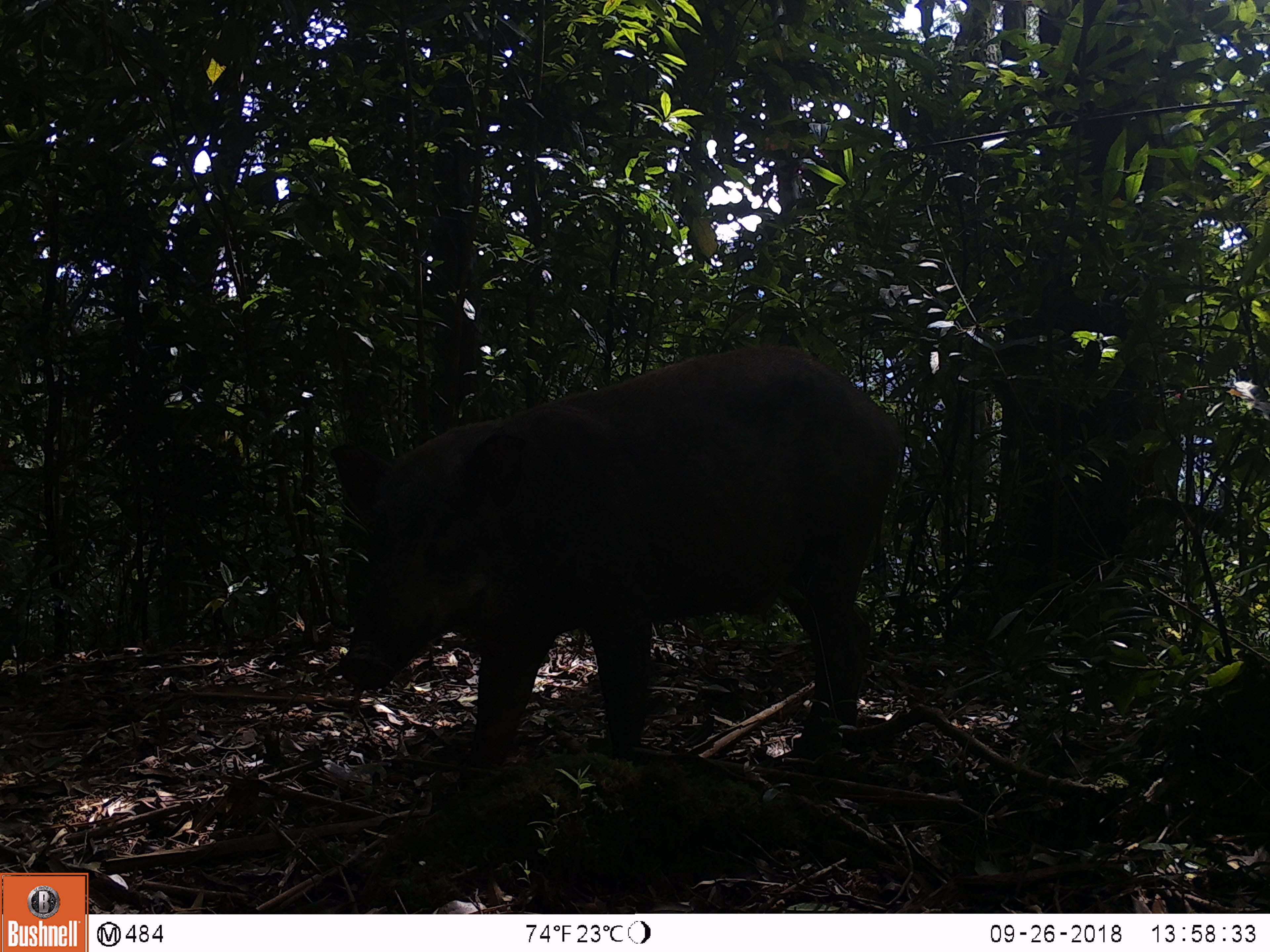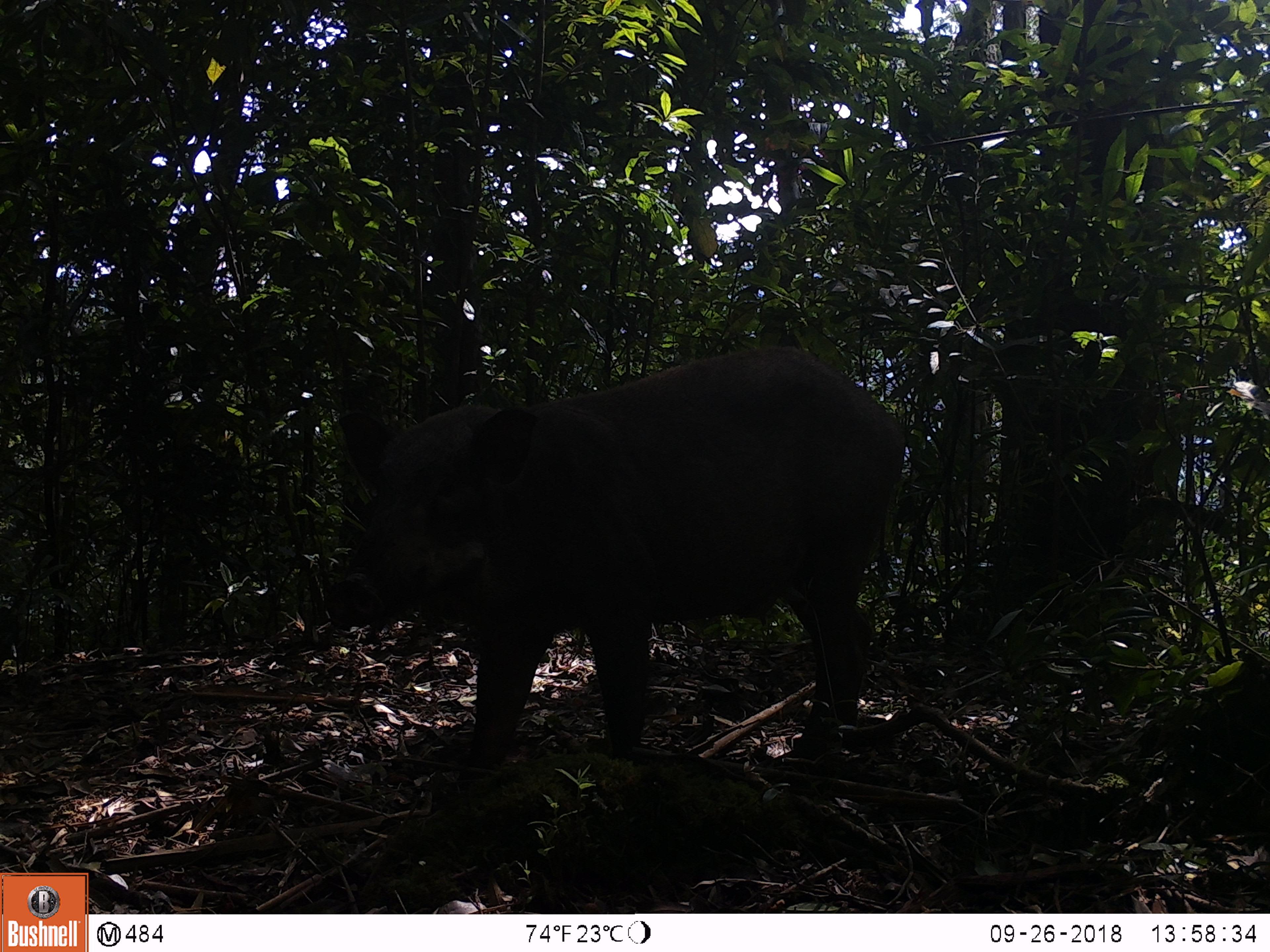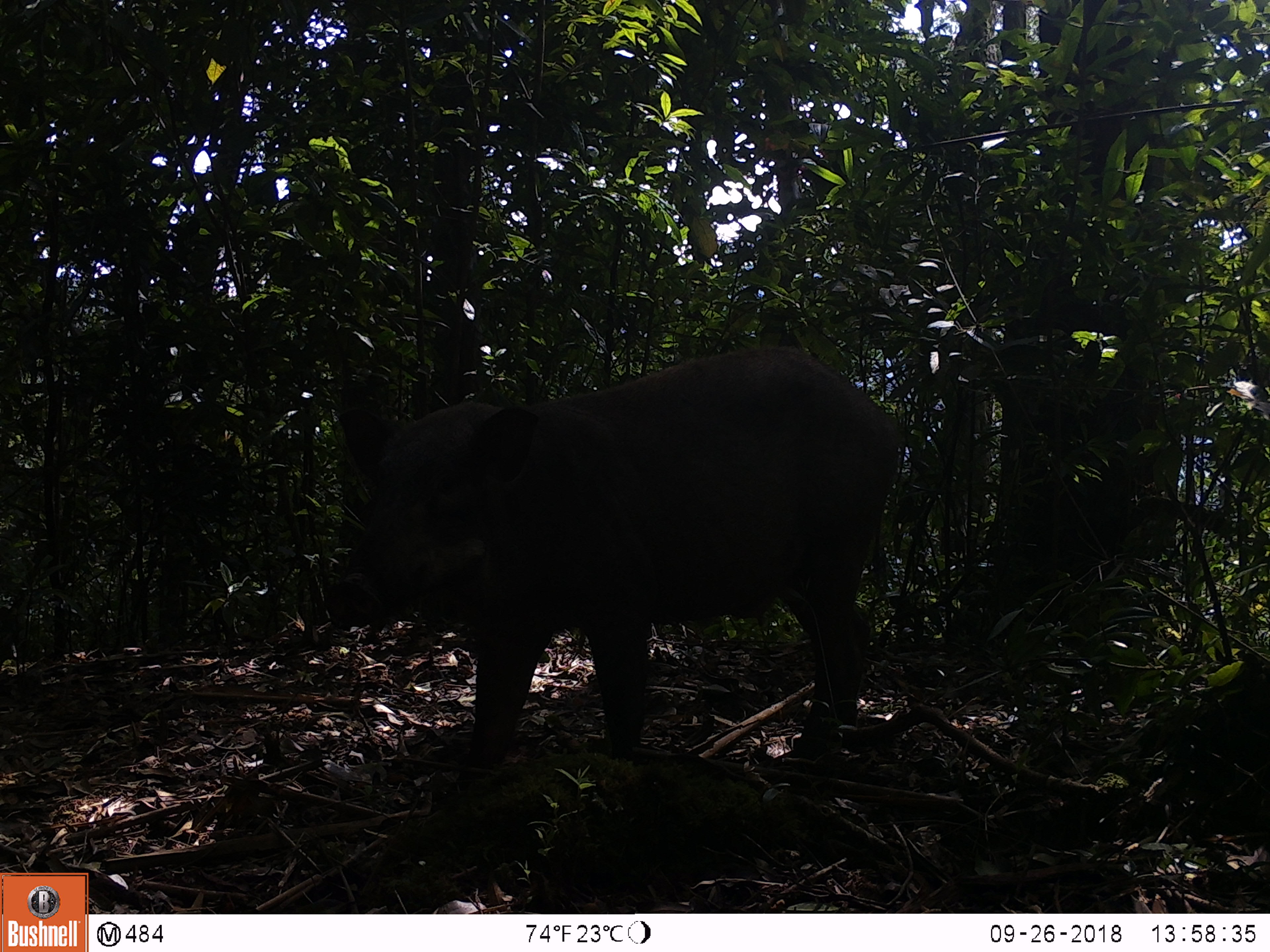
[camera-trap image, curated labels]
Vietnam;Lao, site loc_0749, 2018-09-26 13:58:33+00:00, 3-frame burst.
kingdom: Animalia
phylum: Chordata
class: Mammalia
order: Artiodactyla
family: Suidae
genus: Sus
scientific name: Sus scrofa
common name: eurasian wild pig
Eurasian wild pig (Sus scrofa). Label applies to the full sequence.